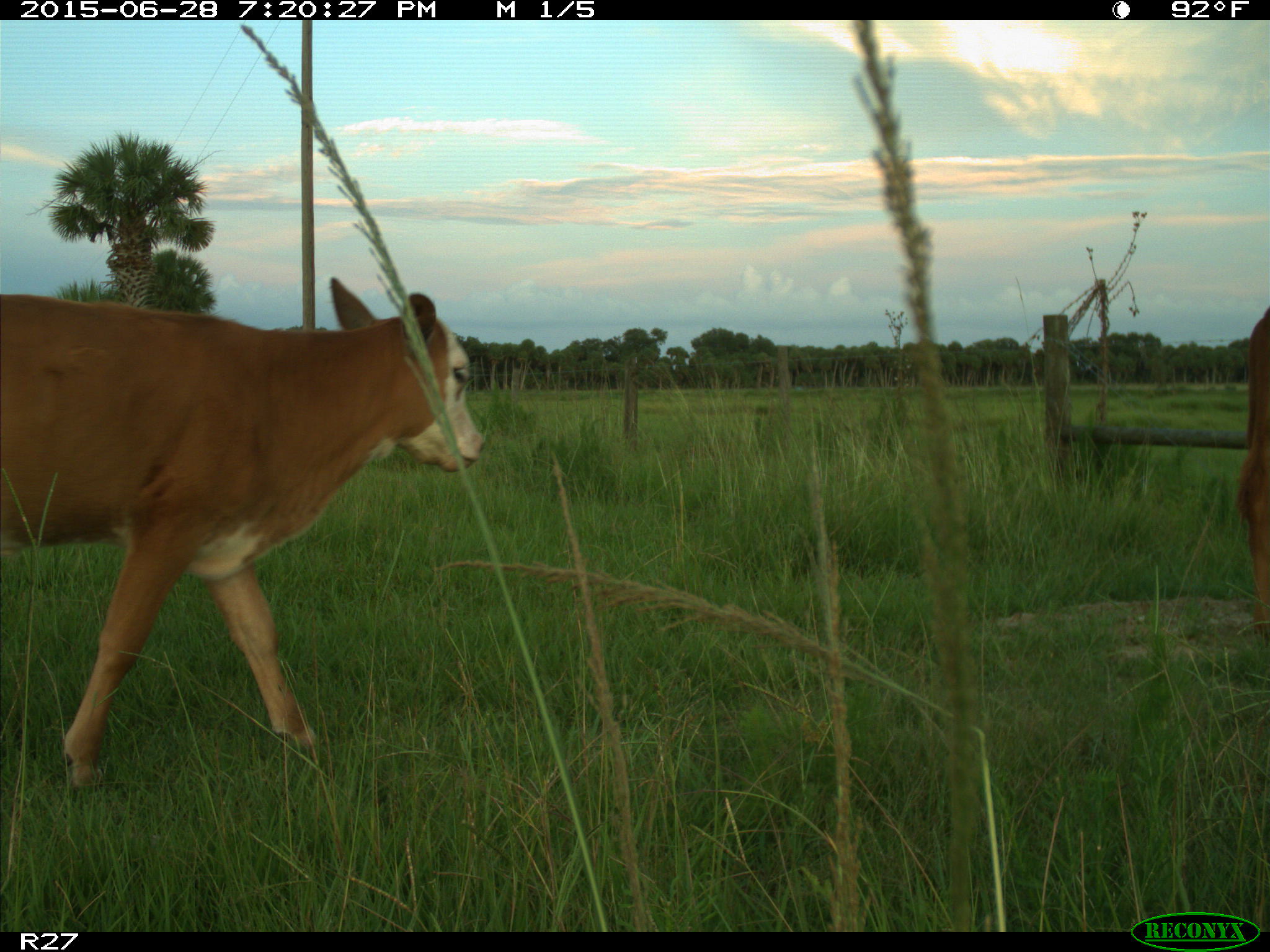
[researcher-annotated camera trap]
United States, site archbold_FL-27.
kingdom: Animalia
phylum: Chordata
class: Mammalia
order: Artiodactyla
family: Bovidae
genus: Bos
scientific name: Bos taurus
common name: domestic cow